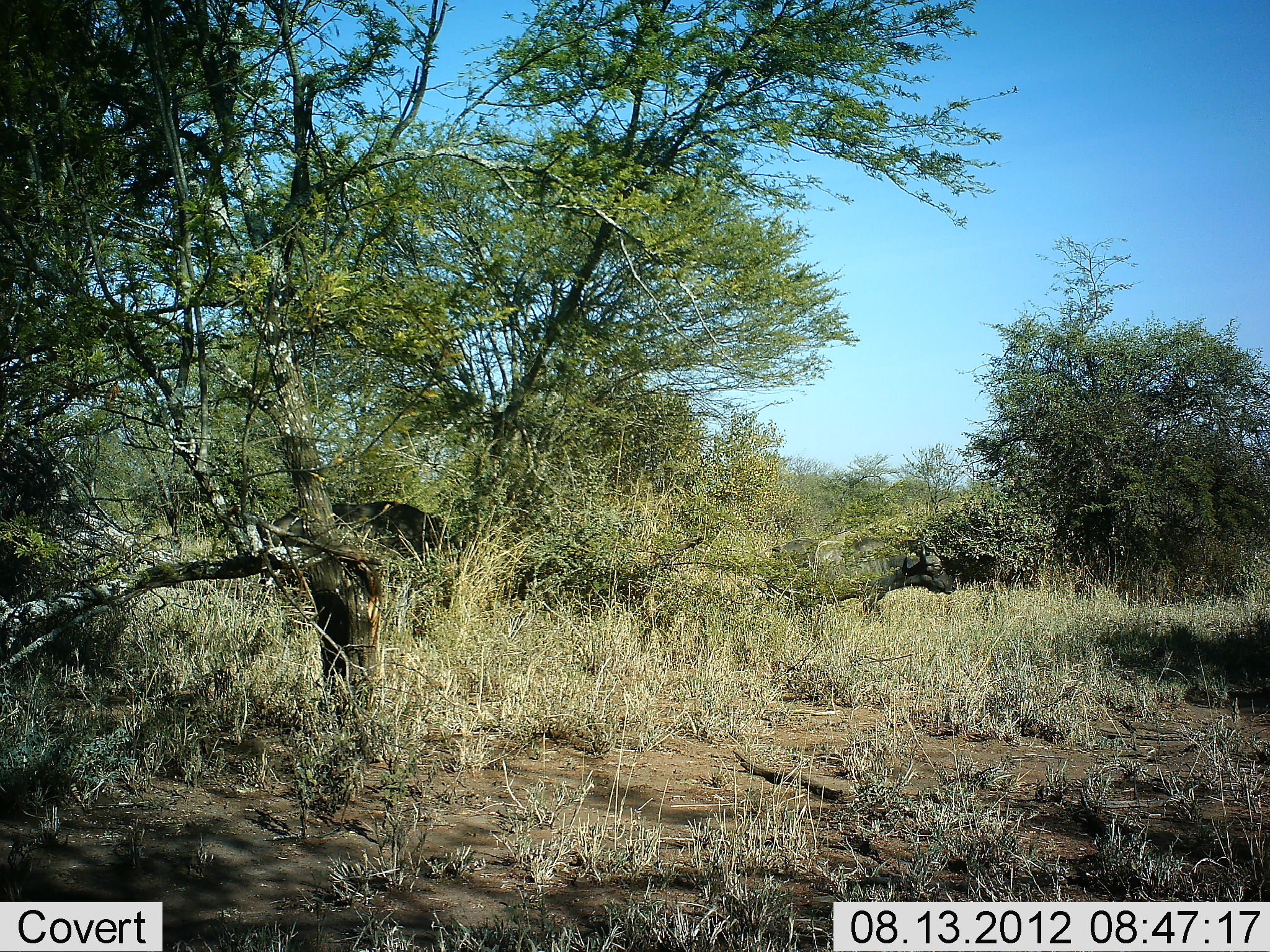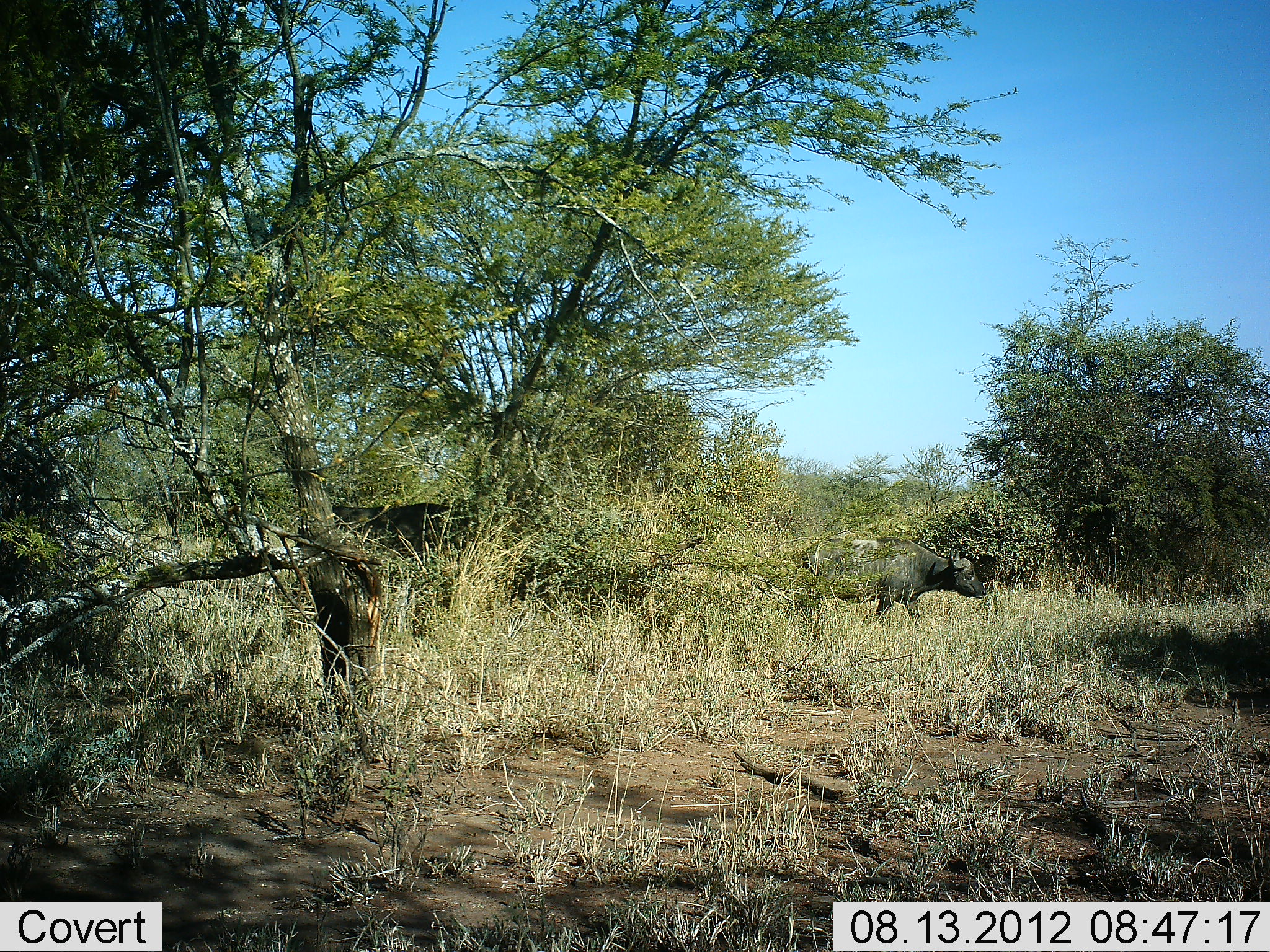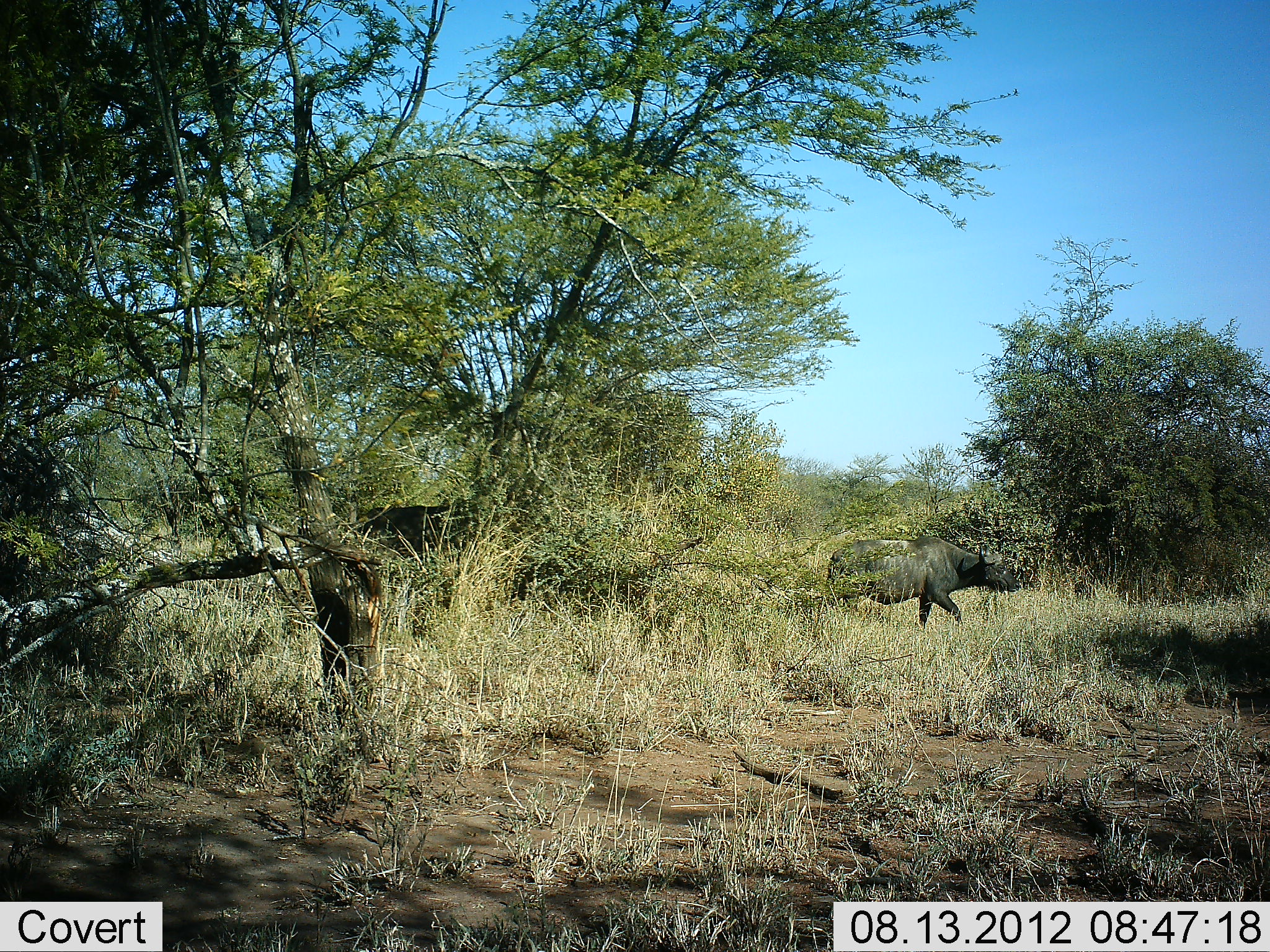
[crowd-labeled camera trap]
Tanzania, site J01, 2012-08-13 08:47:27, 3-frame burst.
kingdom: Animalia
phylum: Chordata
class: Mammalia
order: Artiodactyla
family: Bovidae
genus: Syncerus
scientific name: Syncerus caffer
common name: cape buffalo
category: buffalo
Buffalo (cape buffalo) (Syncerus caffer), count 3. Behavior (volunteer vote fractions): standing 10%, resting 0%, moving 100%, interacting 0%. Young present (vote fraction): 0%. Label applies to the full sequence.